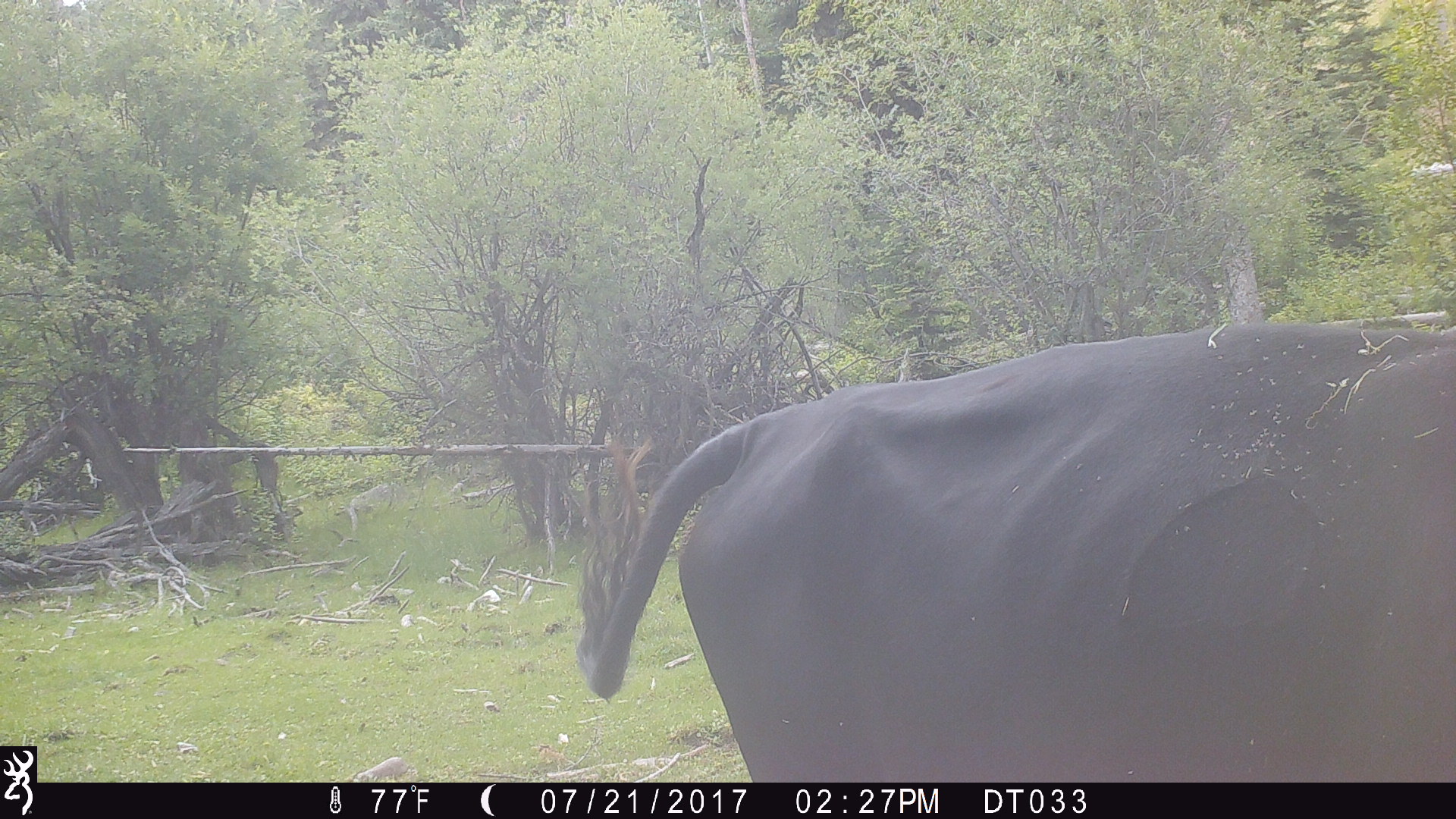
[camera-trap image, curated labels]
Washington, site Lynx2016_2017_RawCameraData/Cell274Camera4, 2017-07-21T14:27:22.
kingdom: Animalia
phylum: Chordata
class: Mammalia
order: Artiodactyla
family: Bovidae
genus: Bos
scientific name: Bos taurus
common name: domestic cattle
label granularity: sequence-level